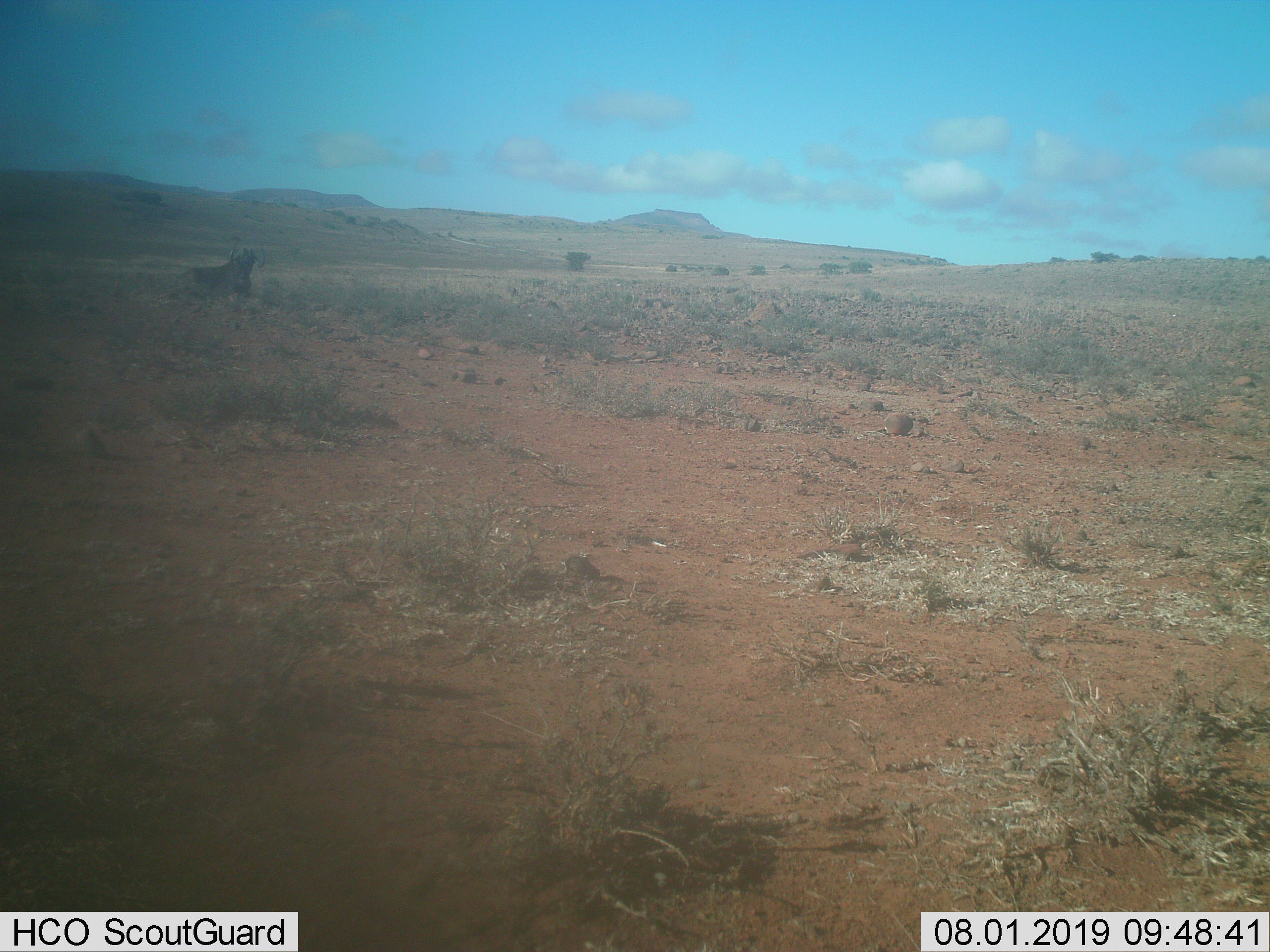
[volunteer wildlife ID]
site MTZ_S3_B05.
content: unidentified animal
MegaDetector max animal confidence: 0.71